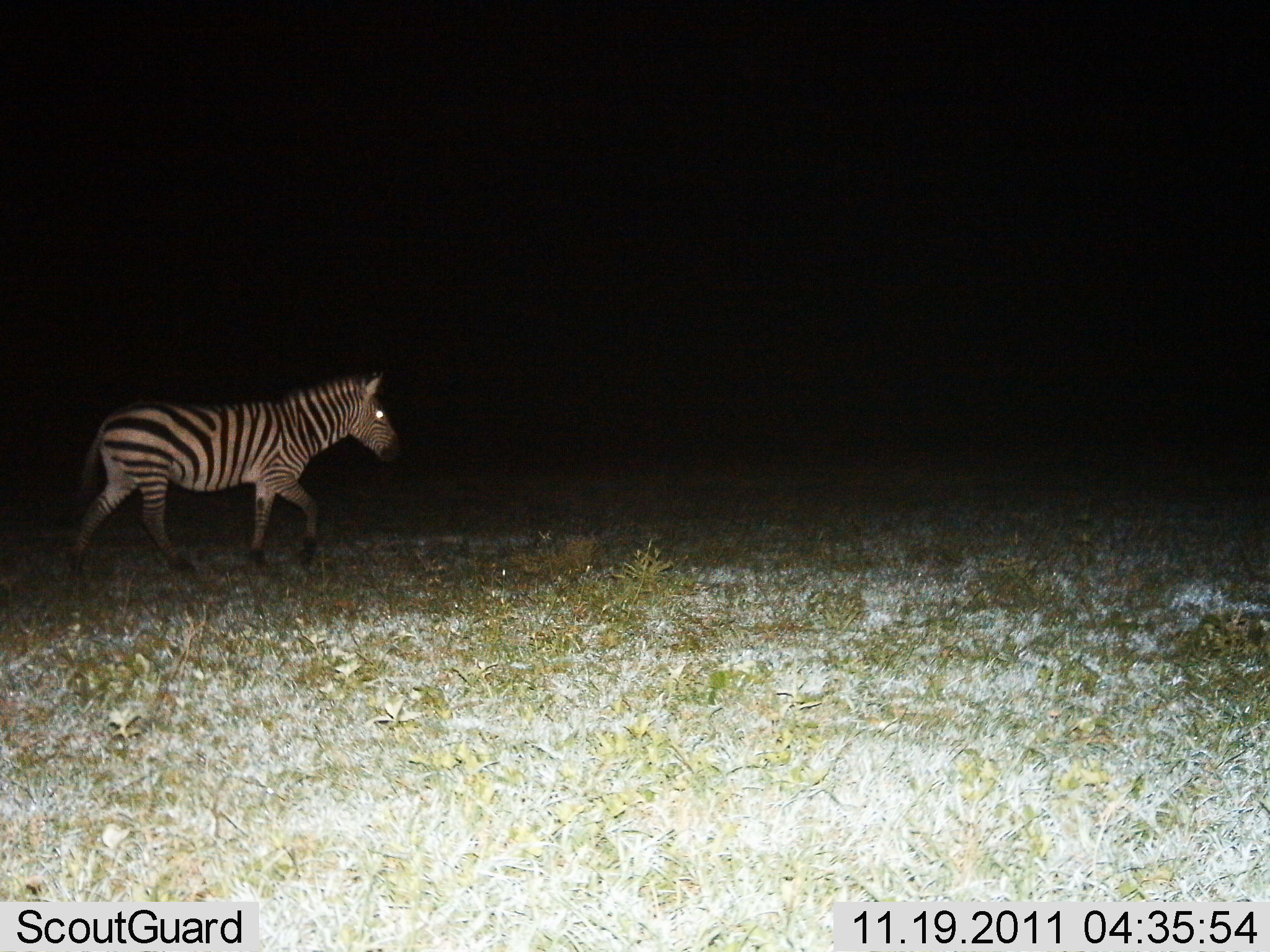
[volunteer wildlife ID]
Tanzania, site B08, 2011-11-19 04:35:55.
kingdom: Animalia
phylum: Chordata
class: Mammalia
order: Perissodactyla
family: Equidae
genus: Equus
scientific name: Equus quagga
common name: plains zebra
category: zebra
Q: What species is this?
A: Zebra (plains zebra) (Equus quagga).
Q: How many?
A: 1.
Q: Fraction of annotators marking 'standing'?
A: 9%.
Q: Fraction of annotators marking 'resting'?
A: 0%.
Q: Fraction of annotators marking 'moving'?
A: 100%.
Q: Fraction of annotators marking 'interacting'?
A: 0%.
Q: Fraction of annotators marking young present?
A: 0%.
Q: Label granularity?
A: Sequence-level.